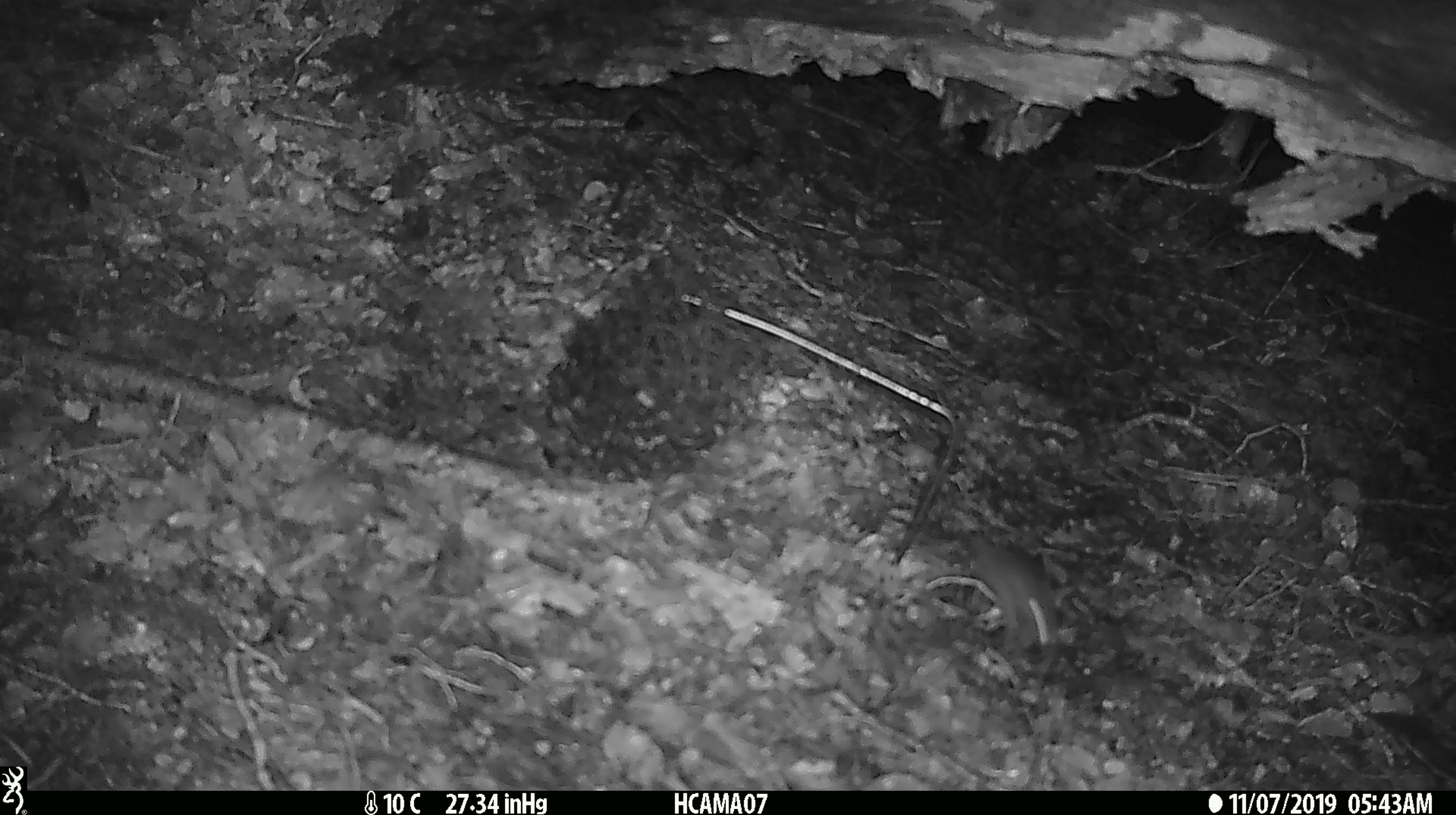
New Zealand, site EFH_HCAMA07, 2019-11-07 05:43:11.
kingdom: Animalia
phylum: Chordata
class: Mammalia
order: Rodentia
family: Muridae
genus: Mus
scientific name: Mus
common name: mouse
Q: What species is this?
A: Mouse (Mus).